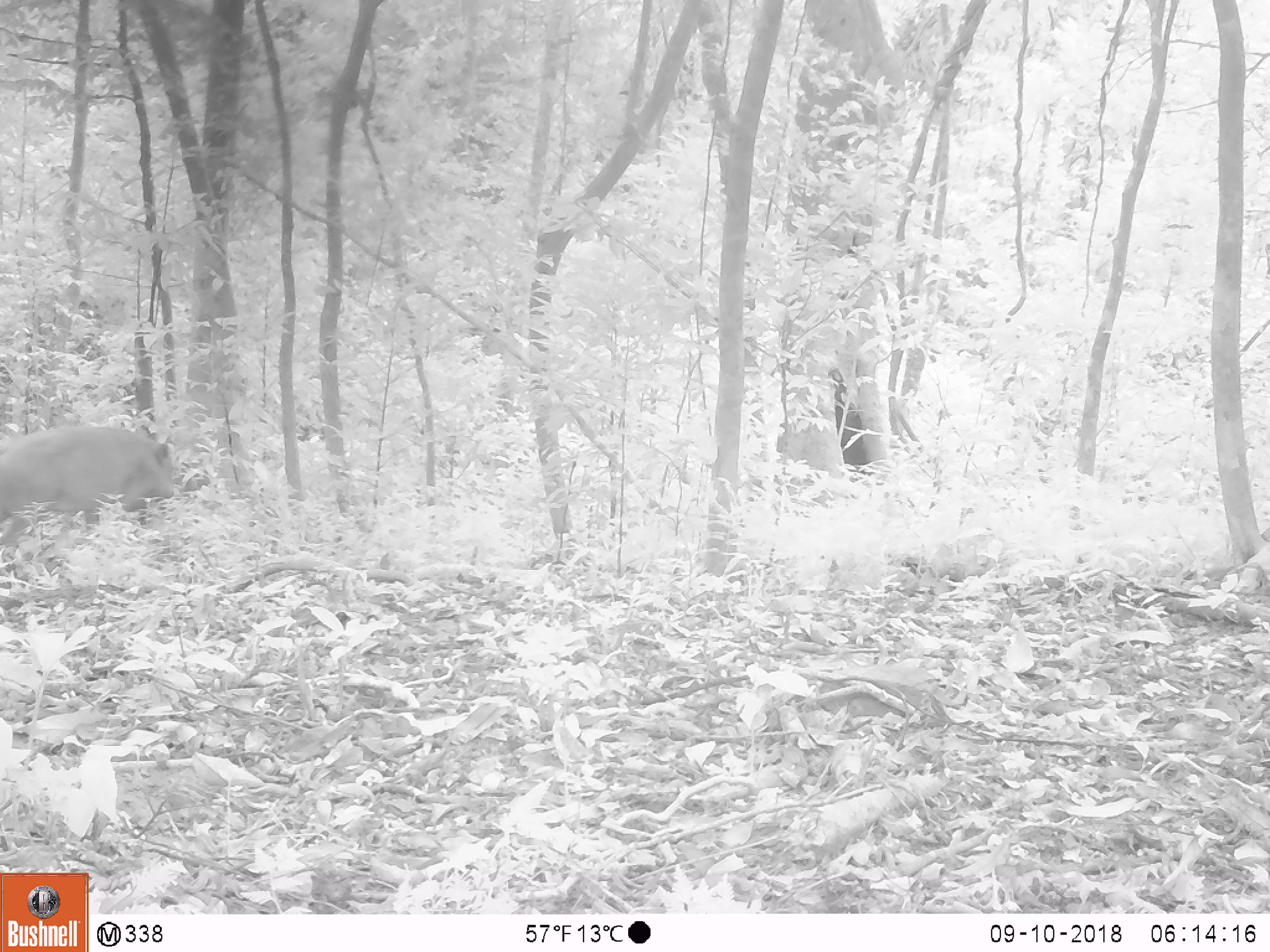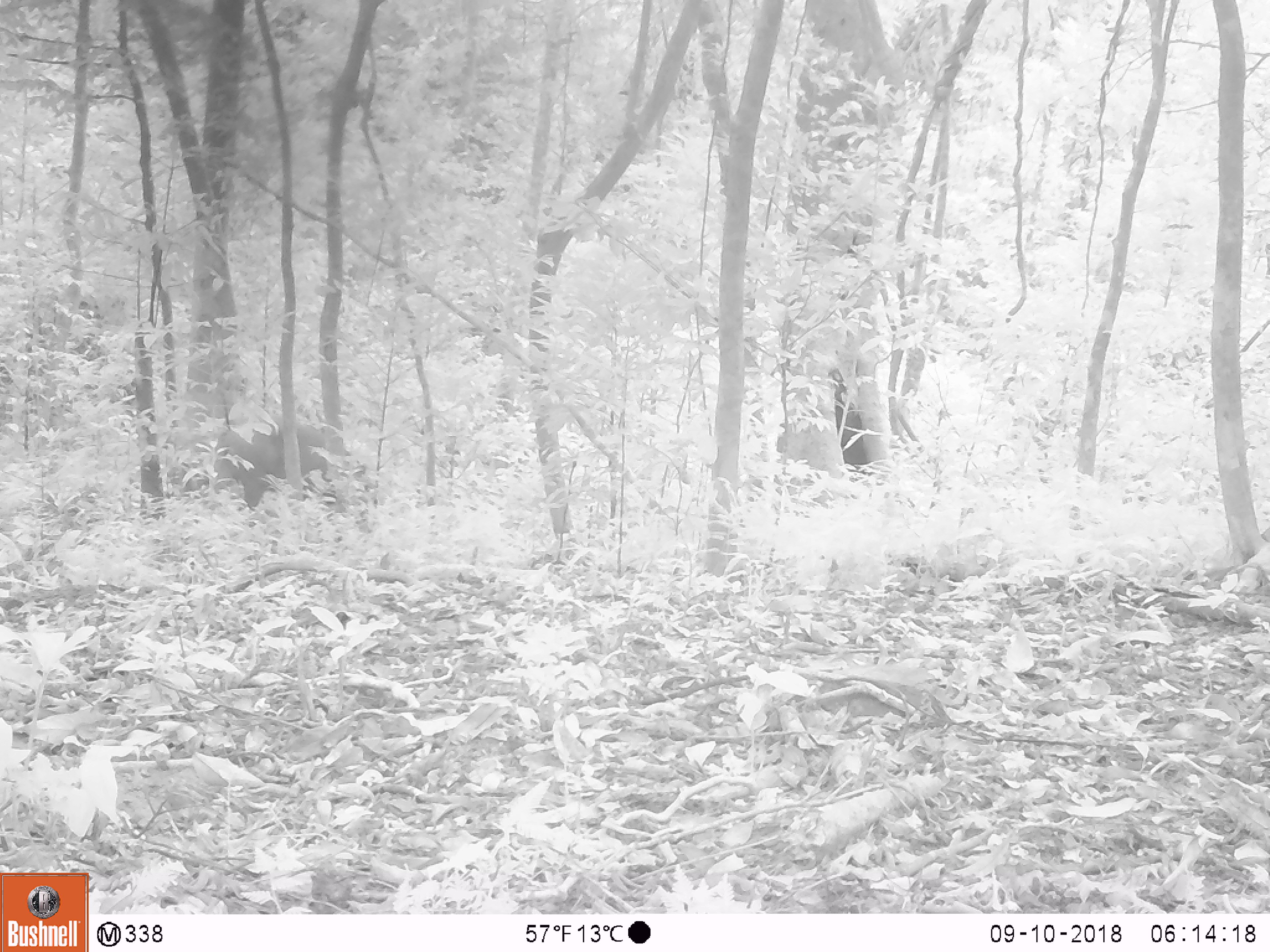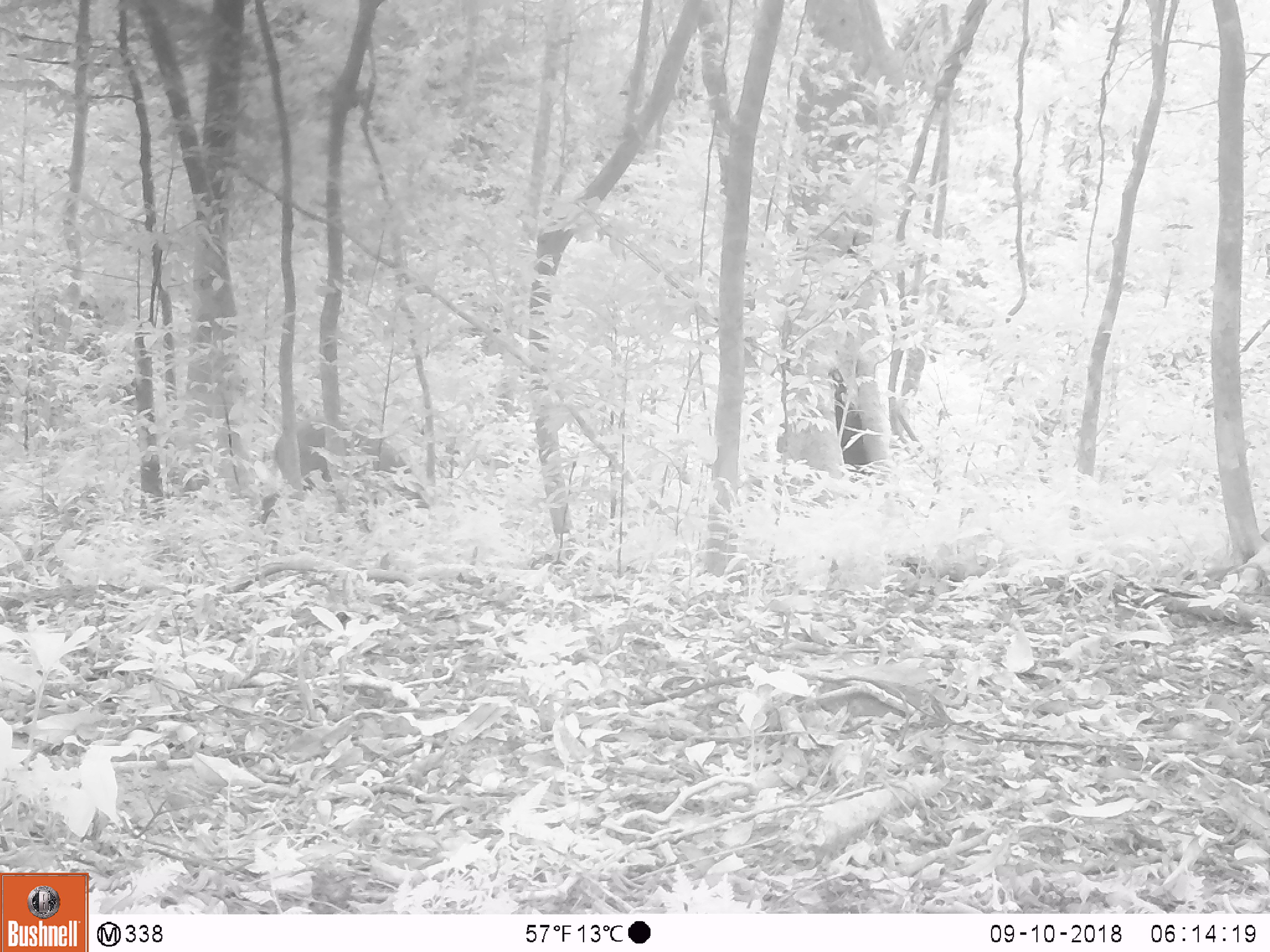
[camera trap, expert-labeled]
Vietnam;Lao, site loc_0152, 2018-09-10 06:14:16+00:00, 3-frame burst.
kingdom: Animalia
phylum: Chordata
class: Mammalia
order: Artiodactyla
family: Suidae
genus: Sus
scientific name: Sus scrofa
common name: eurasian wild pig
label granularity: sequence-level